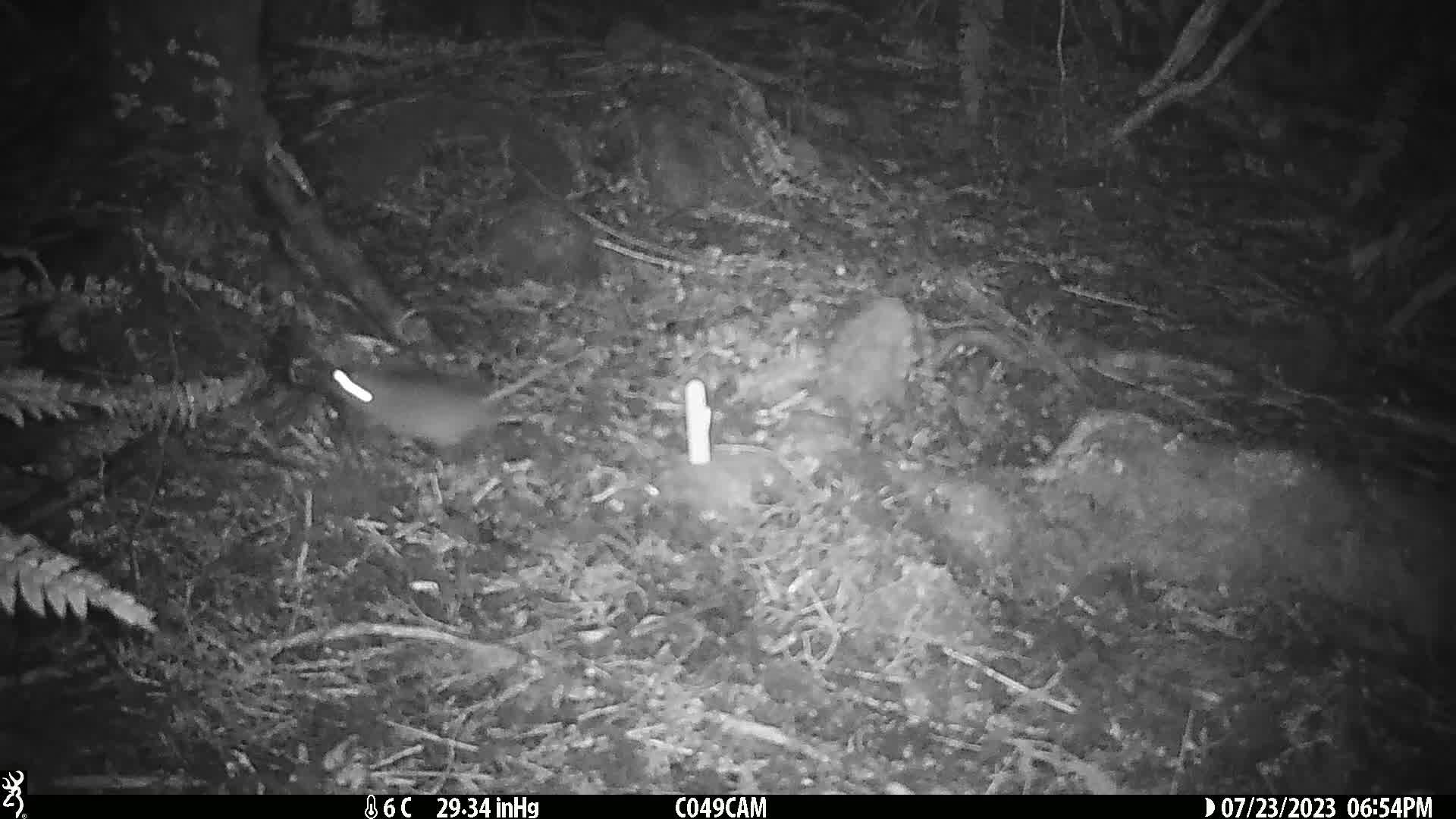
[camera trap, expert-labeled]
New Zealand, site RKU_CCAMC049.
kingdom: Animalia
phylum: Chordata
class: Mammalia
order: Rodentia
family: Muridae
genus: Rattus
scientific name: Rattus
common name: rat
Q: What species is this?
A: Rat (Rattus).